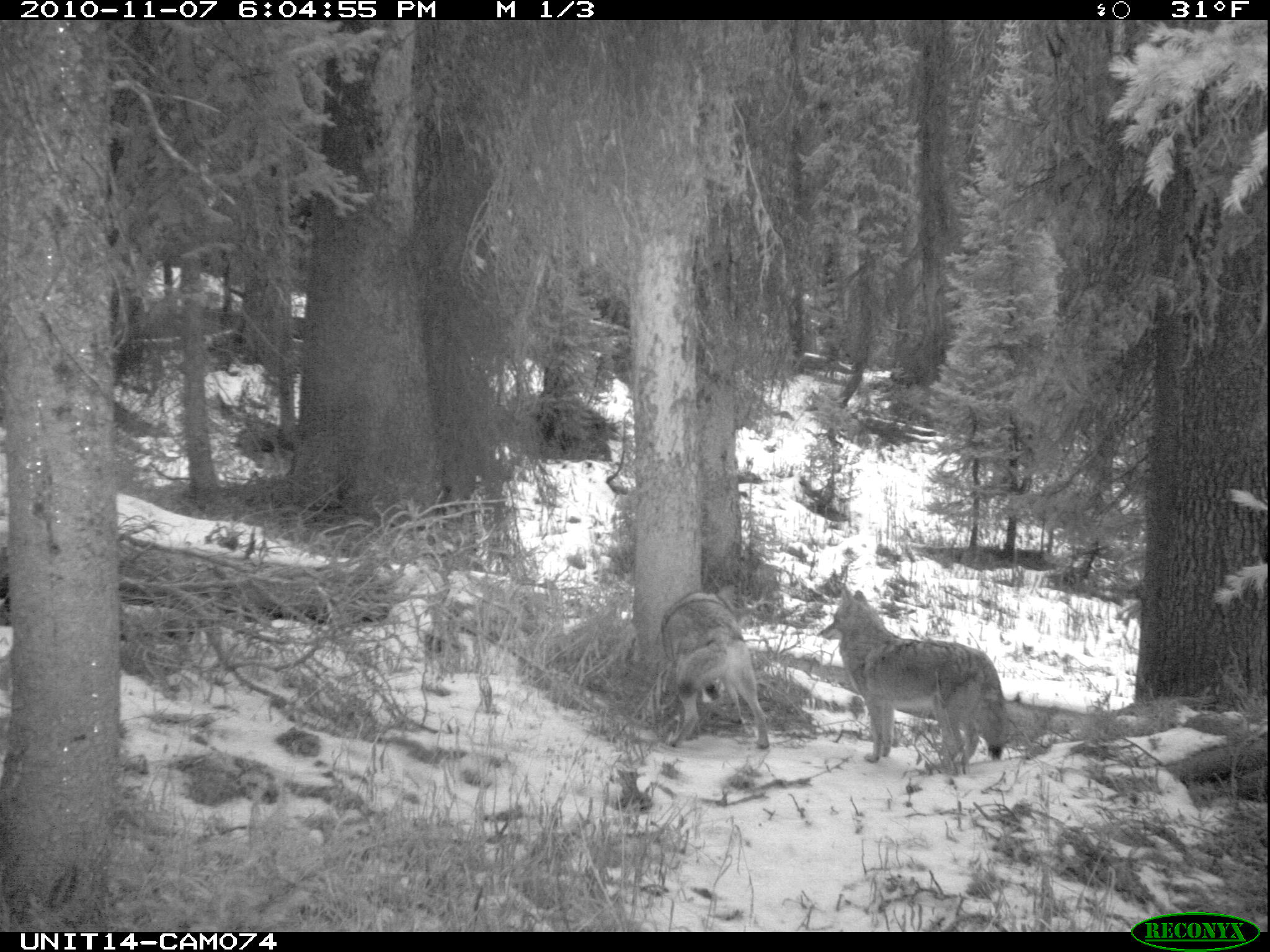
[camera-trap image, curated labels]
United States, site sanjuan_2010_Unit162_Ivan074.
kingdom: Animalia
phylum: Chordata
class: Mammalia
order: Carnivora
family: Canidae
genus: Canis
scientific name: Canis latrans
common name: coyote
Canis latrans (coyote).